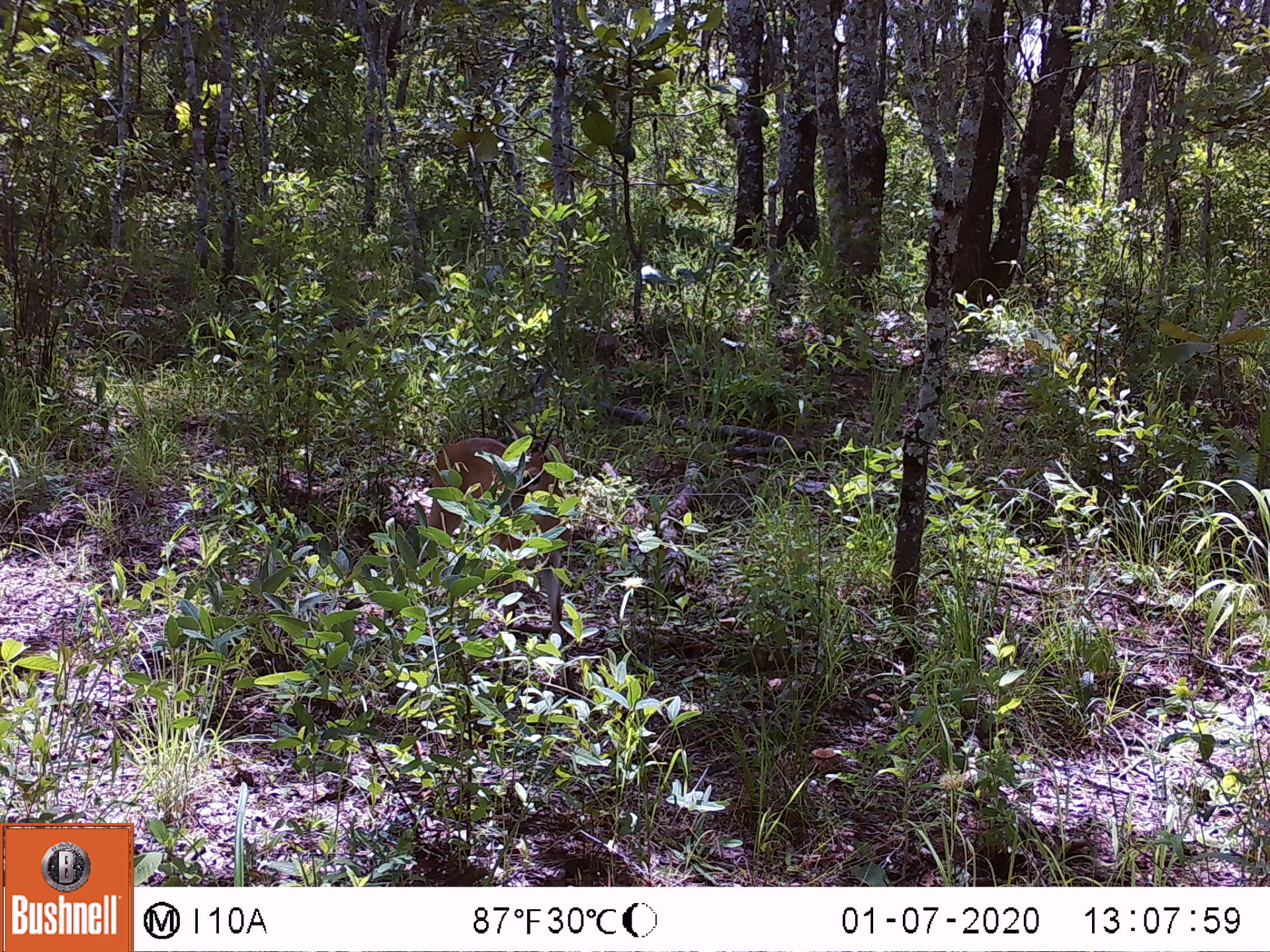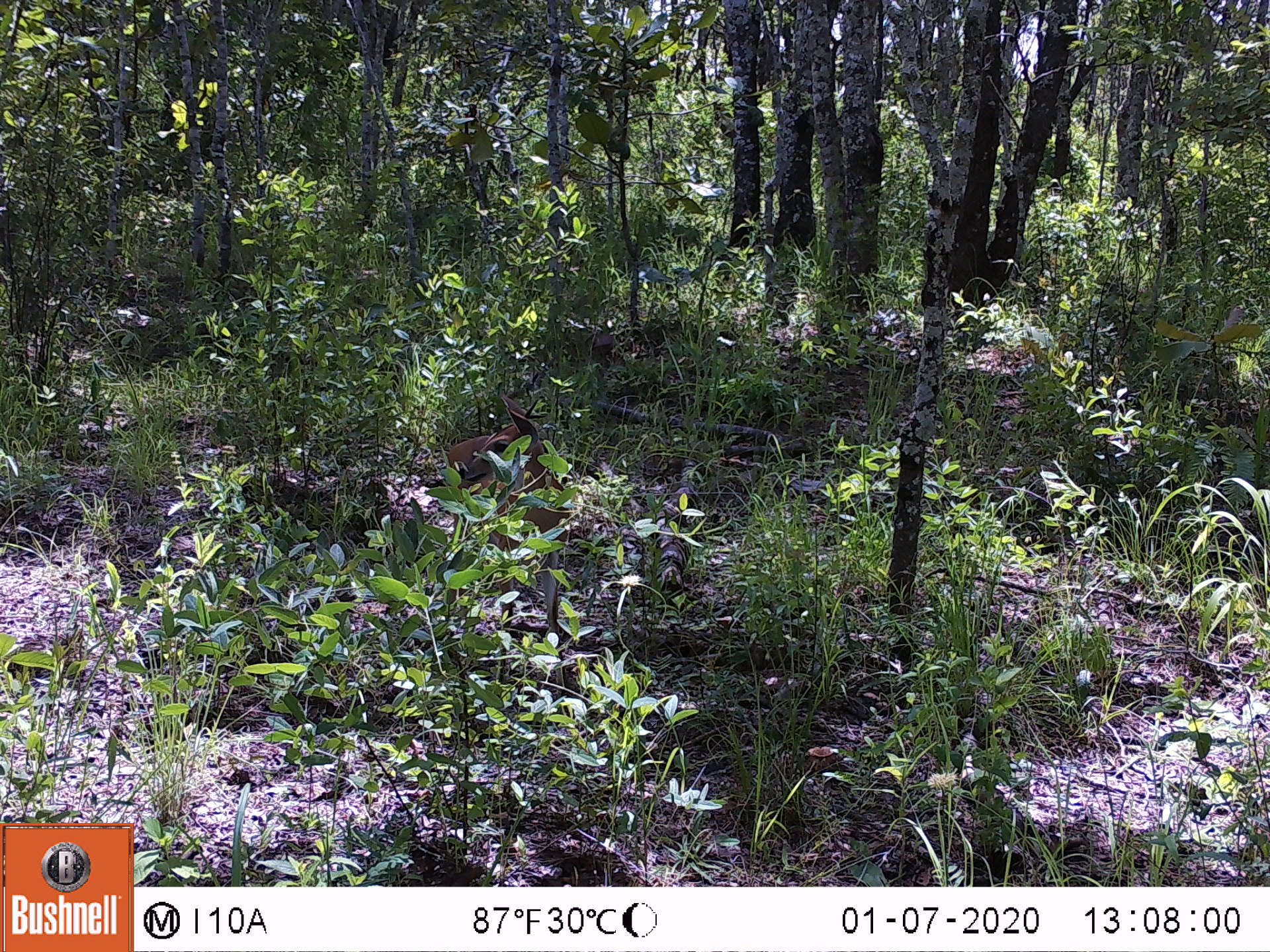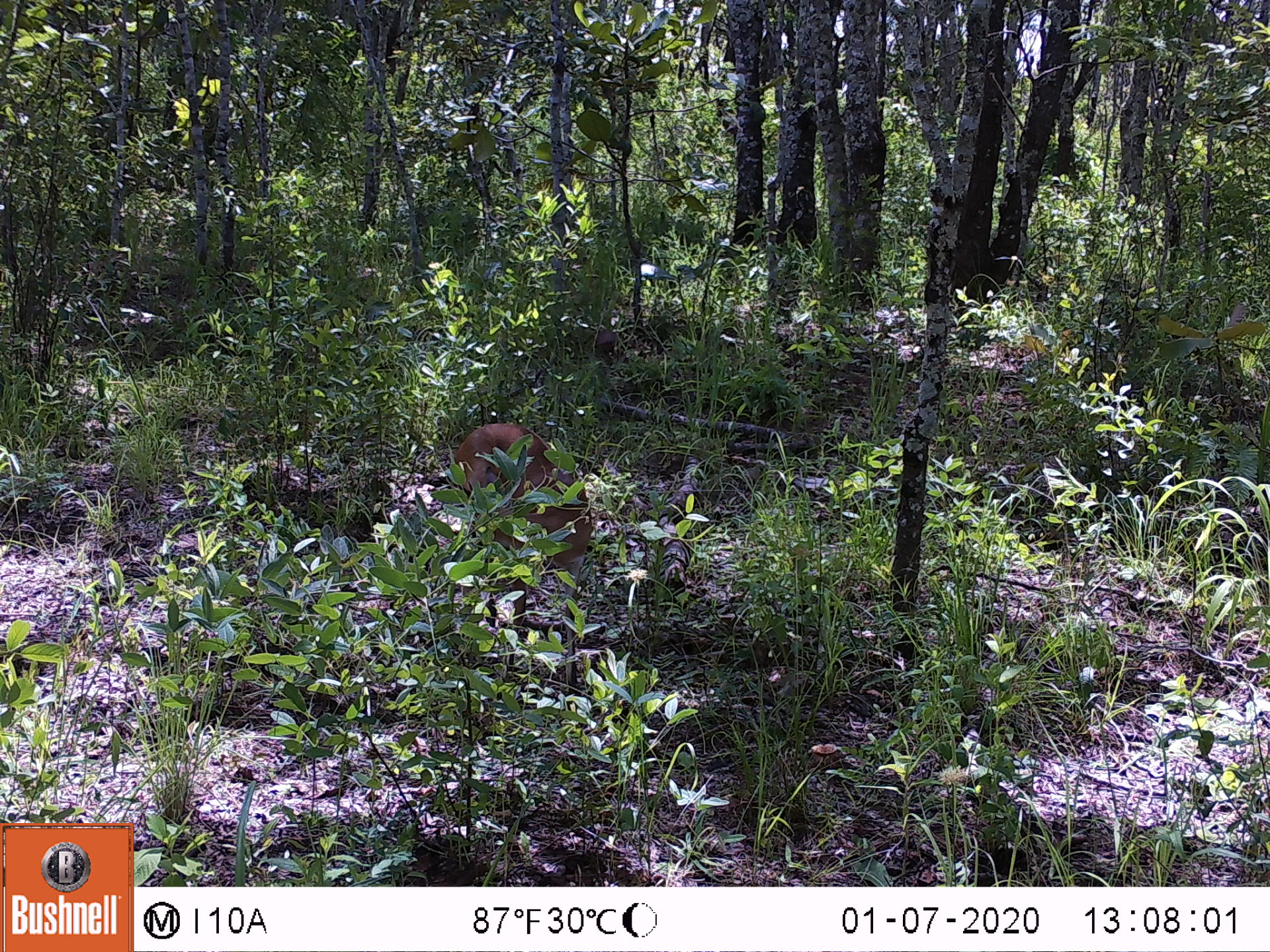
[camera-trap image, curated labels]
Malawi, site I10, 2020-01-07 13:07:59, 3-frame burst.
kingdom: Animalia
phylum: Chordata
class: Mammalia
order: Artiodactyla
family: Bovidae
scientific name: Antilopinae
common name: small antelope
Small antelope (Antilopinae), count 1.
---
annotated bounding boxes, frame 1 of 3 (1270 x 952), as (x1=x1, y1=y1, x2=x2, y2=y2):
small antelope: (x1=425, y1=417, x2=579, y2=642)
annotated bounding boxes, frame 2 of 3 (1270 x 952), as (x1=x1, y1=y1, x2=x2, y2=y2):
small antelope: (x1=424, y1=390, x2=586, y2=652)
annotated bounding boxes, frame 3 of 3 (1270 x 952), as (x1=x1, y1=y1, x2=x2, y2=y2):
small antelope: (x1=444, y1=419, x2=599, y2=695)